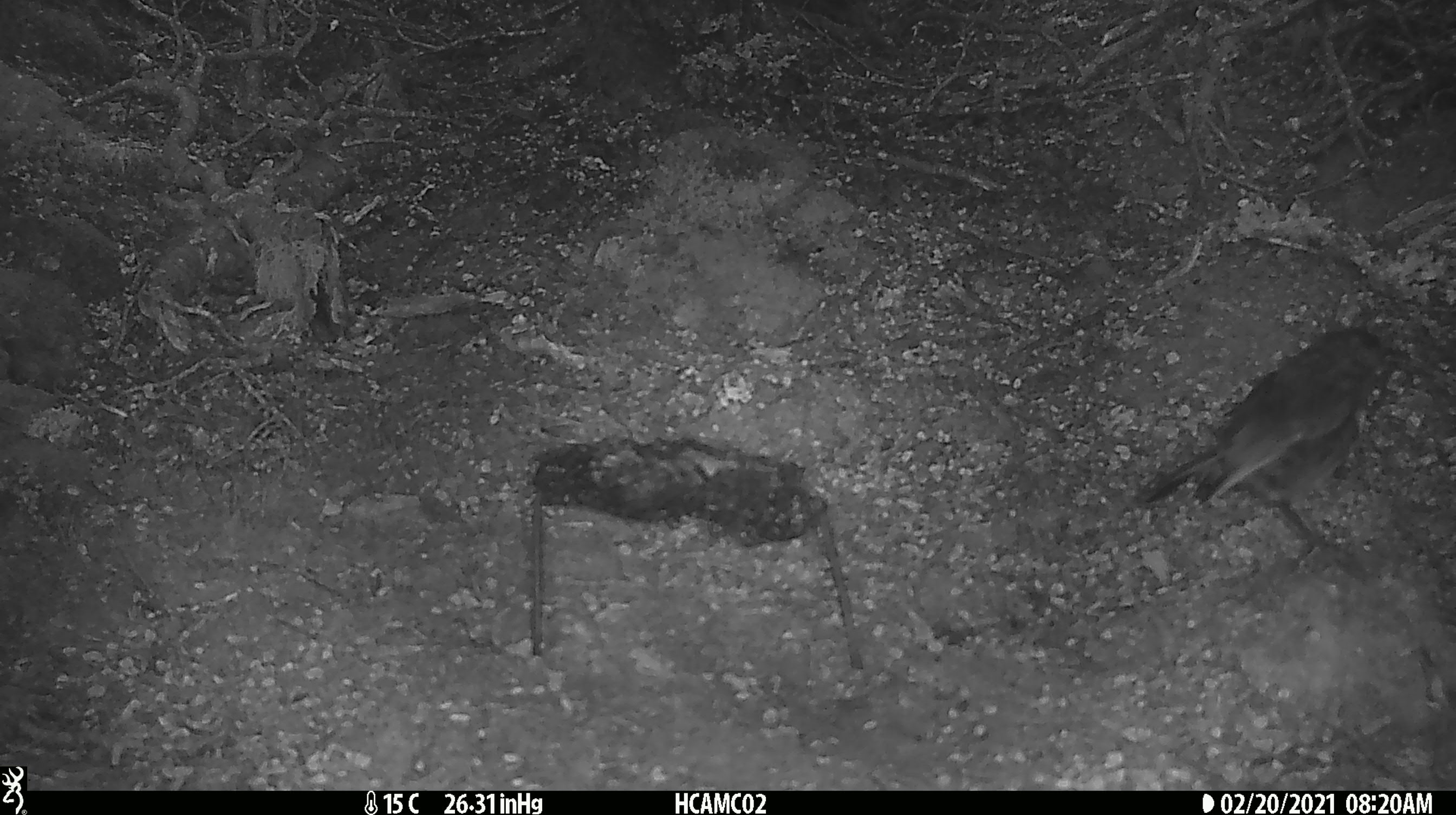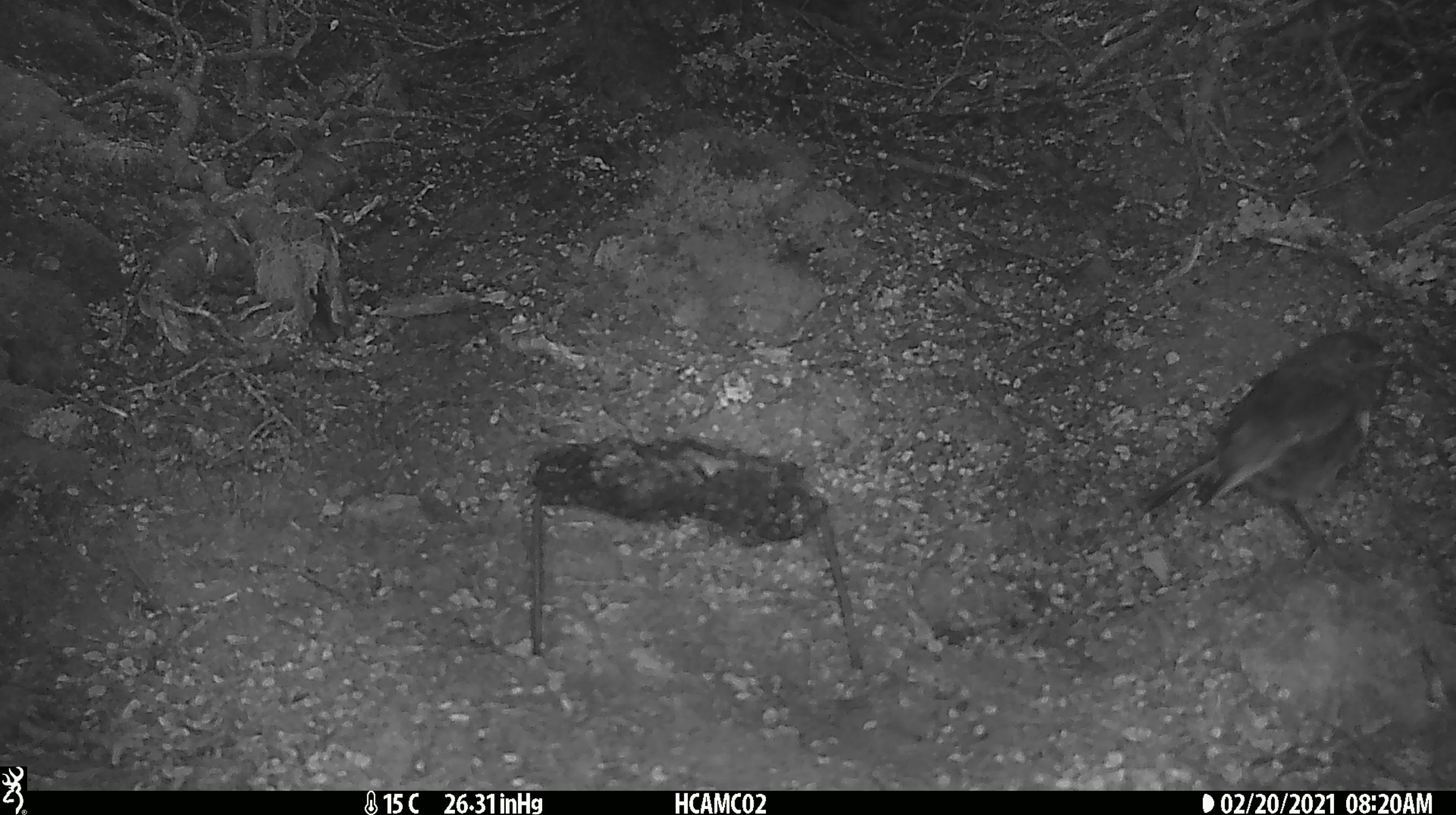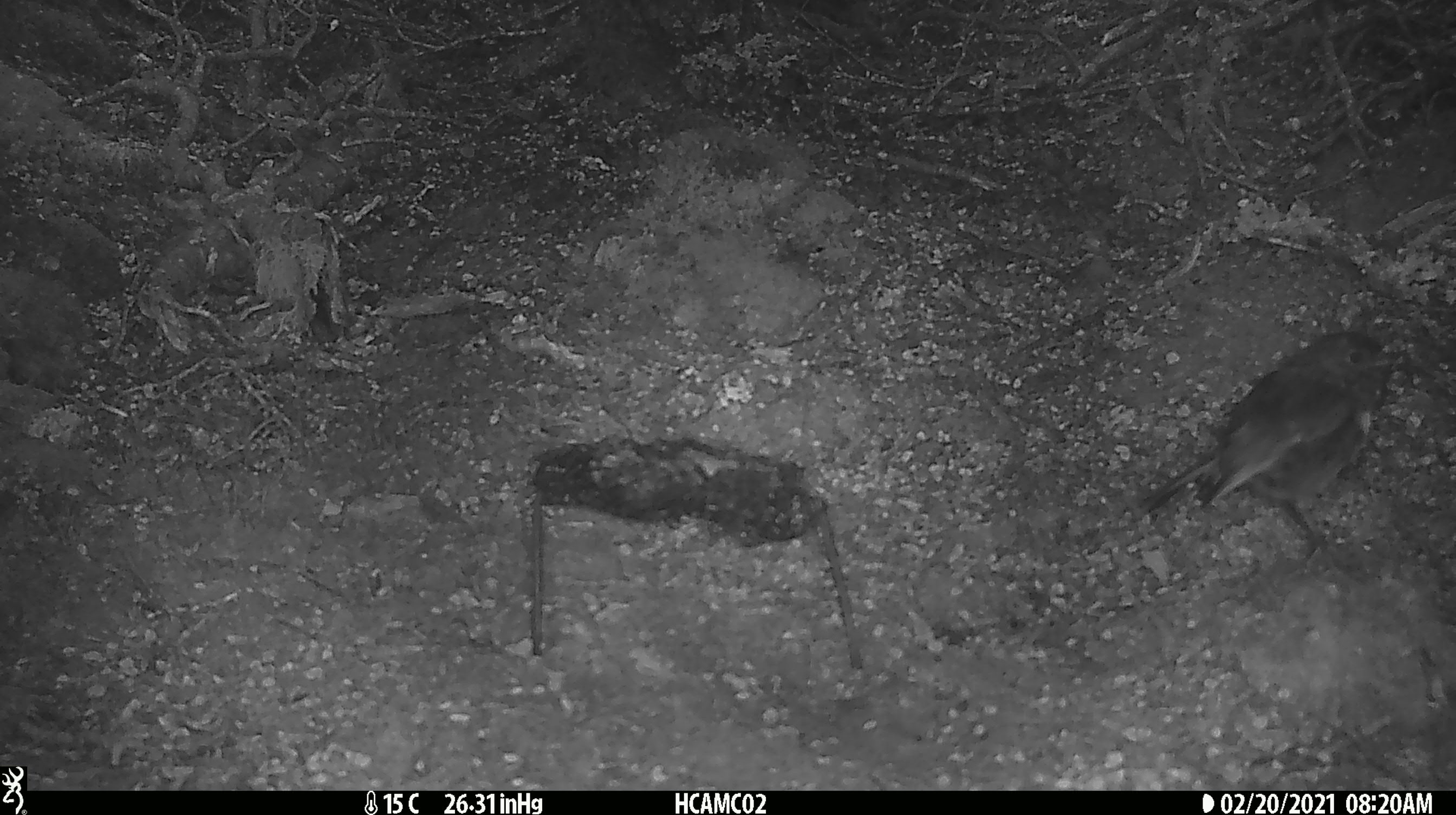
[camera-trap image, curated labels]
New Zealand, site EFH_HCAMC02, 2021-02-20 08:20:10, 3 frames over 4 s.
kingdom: Animalia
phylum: Chordata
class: Aves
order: Passeriformes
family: Petroicidae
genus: Petroica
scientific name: Petroica australis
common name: new zealand robin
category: robin